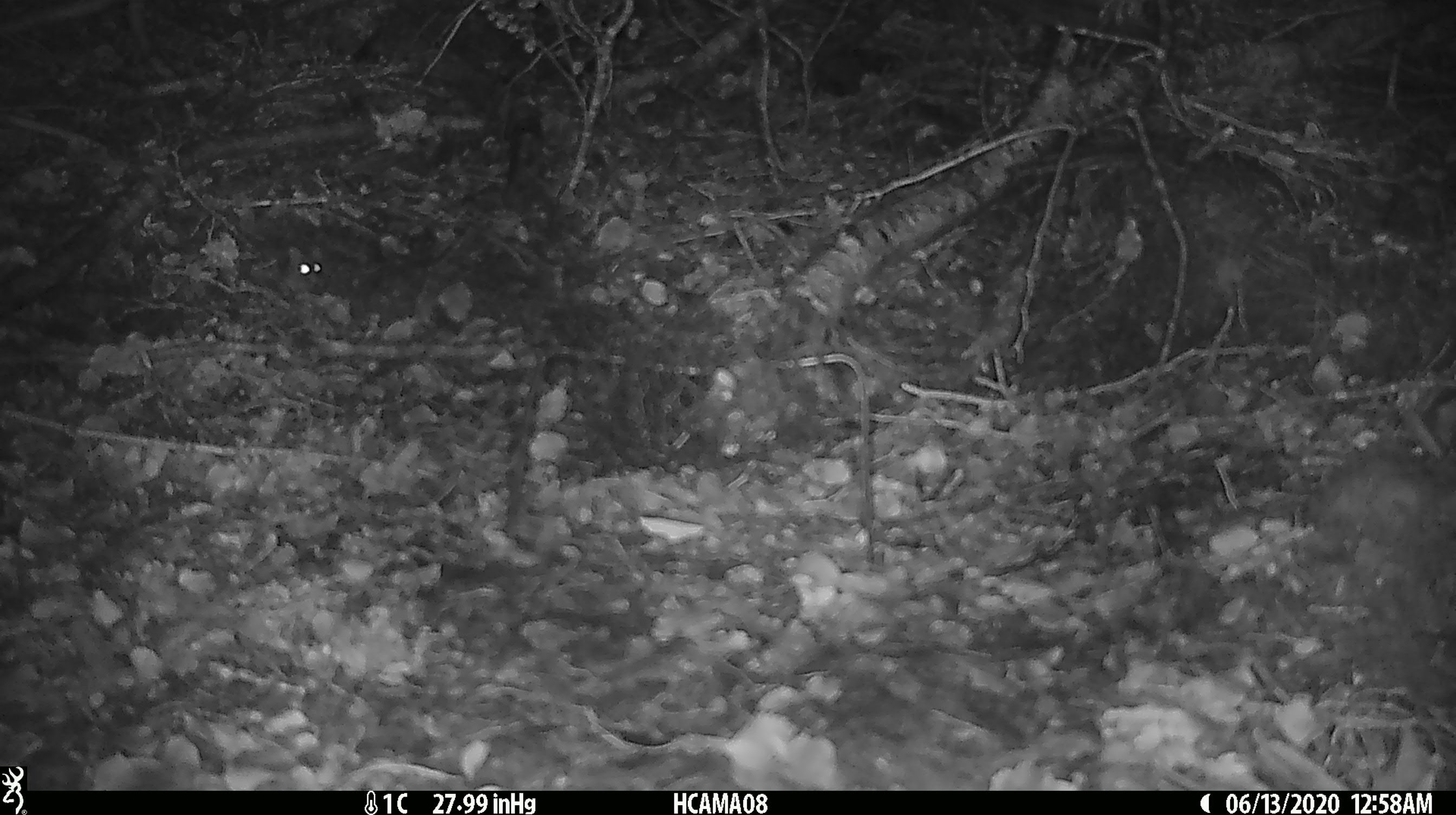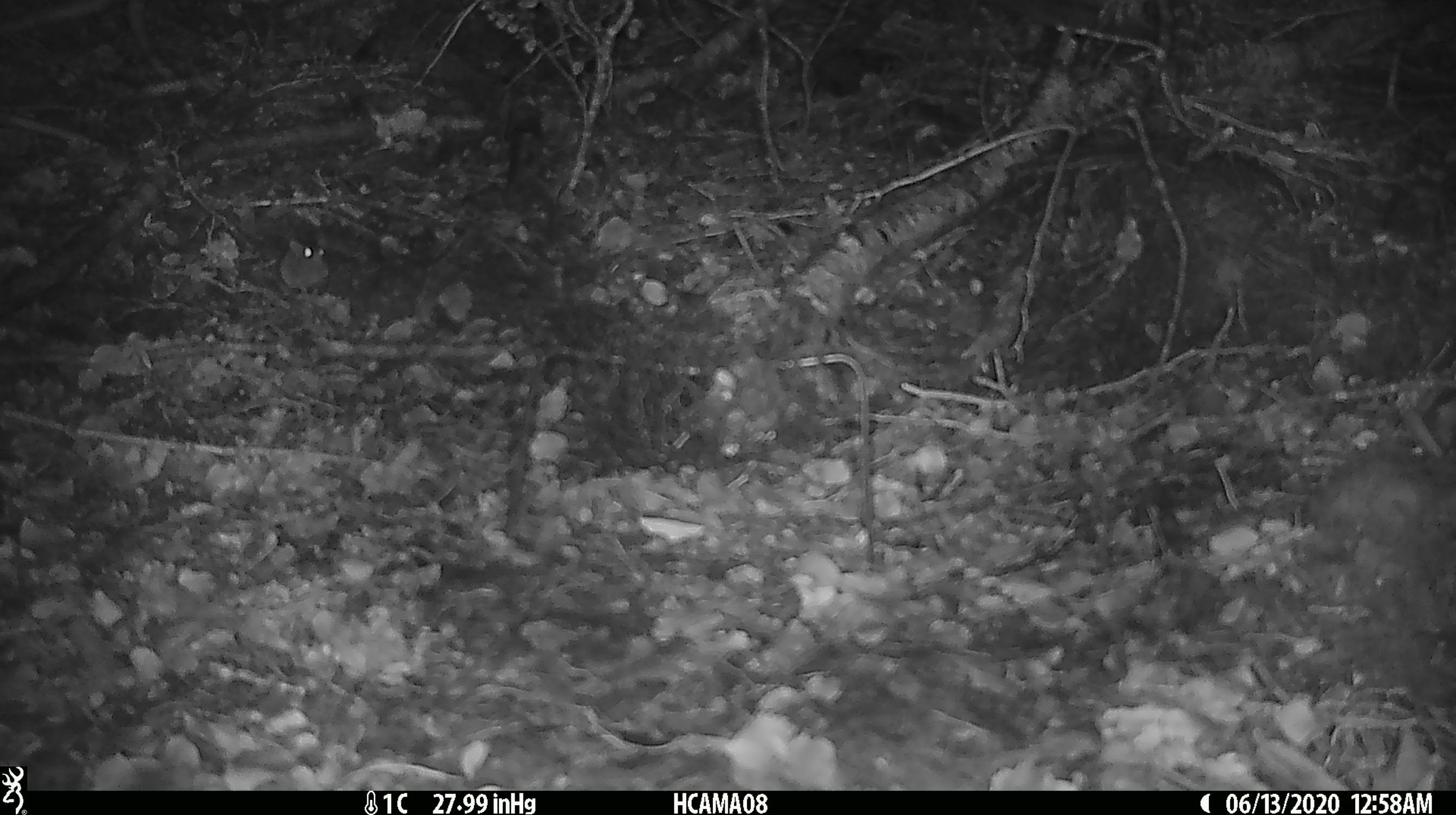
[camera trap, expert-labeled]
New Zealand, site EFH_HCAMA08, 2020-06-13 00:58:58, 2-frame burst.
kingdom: Animalia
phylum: Chordata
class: Mammalia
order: Rodentia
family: Muridae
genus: Mus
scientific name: Mus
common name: mouse